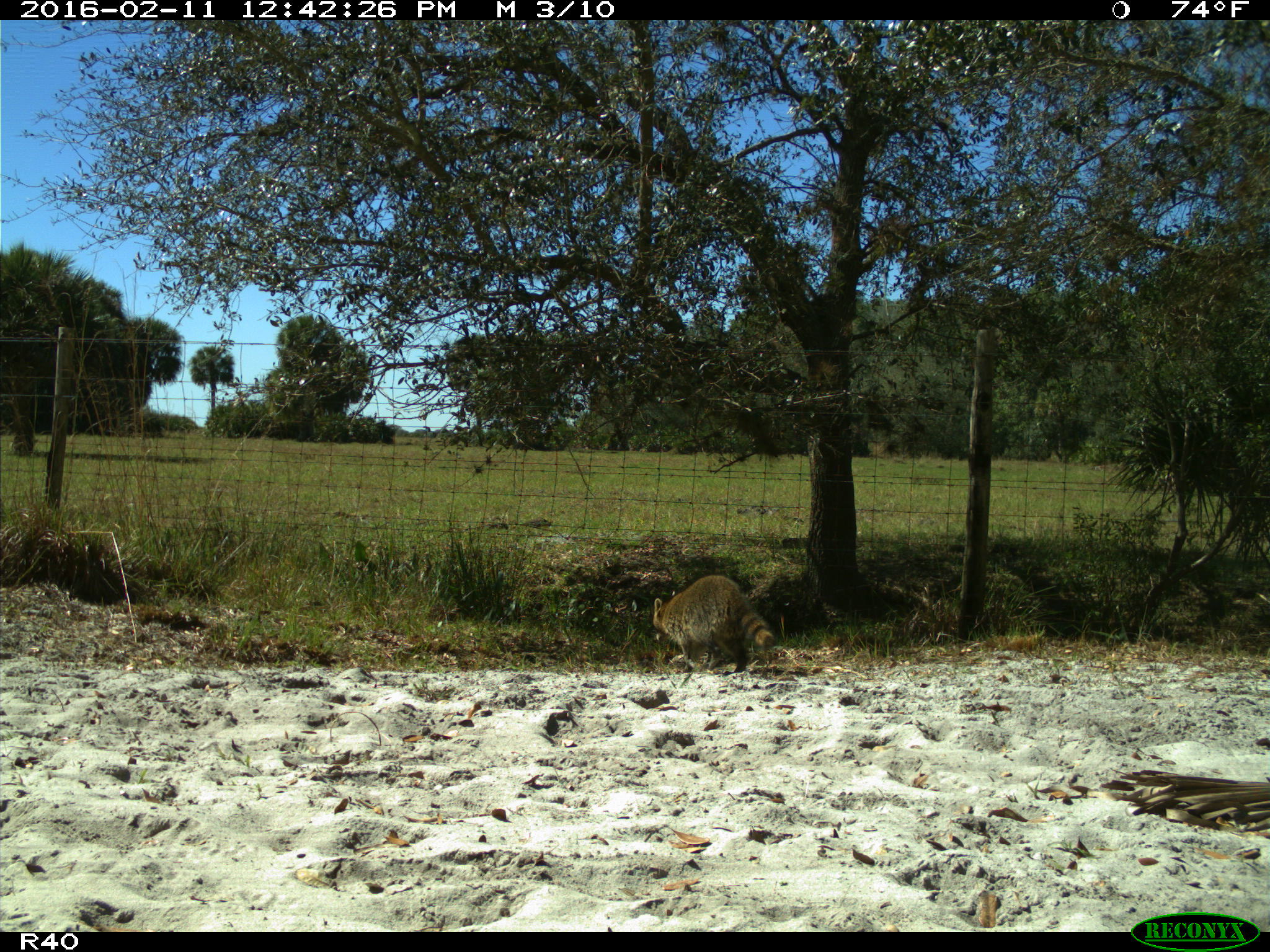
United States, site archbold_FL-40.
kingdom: Animalia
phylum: Chordata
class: Mammalia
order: Carnivora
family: Procyonidae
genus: Procyon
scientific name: Procyon lotor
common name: common raccoon